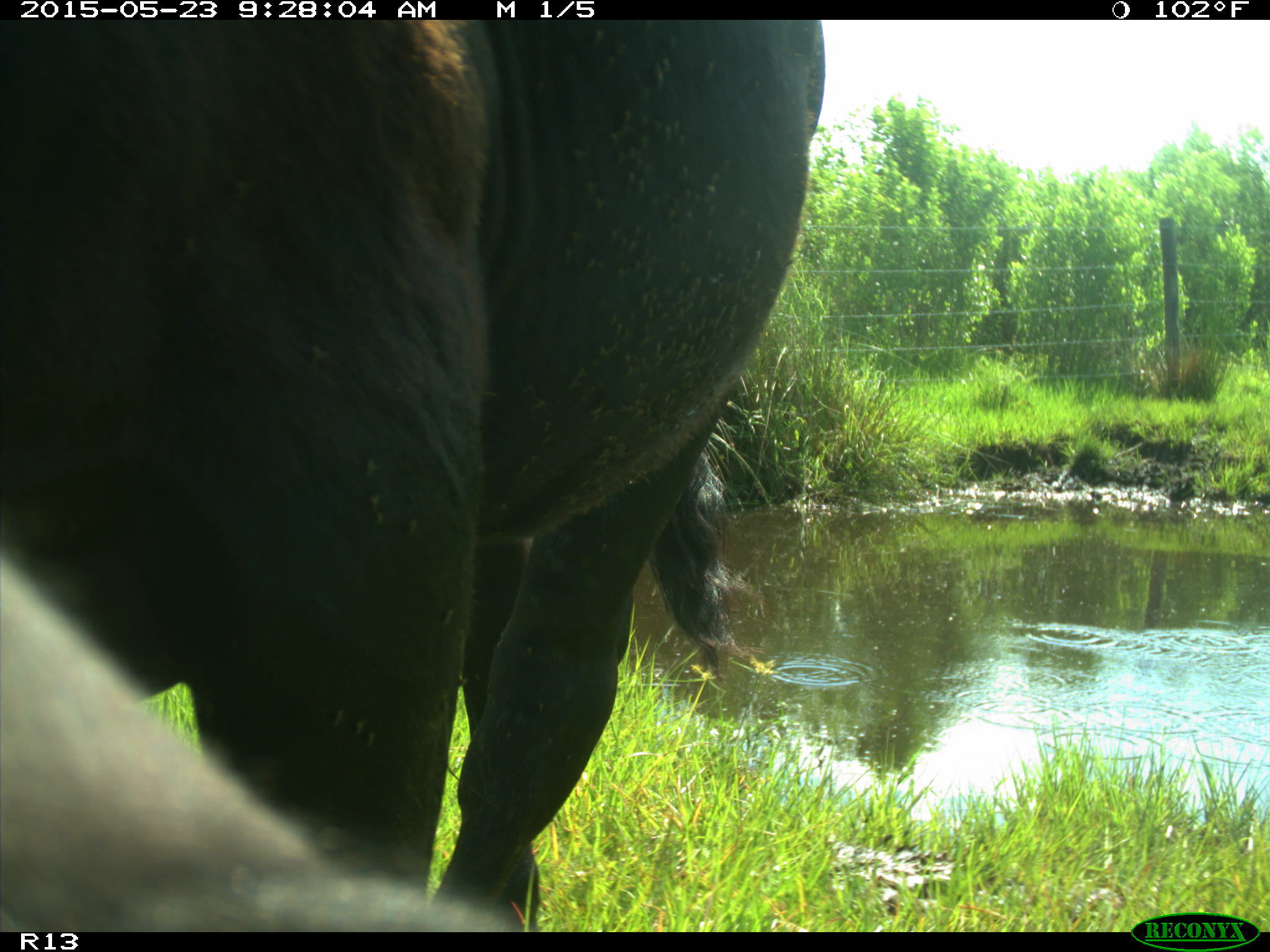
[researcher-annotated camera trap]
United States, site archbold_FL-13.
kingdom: Animalia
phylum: Chordata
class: Mammalia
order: Artiodactyla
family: Bovidae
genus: Bos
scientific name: Bos taurus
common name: domestic cow